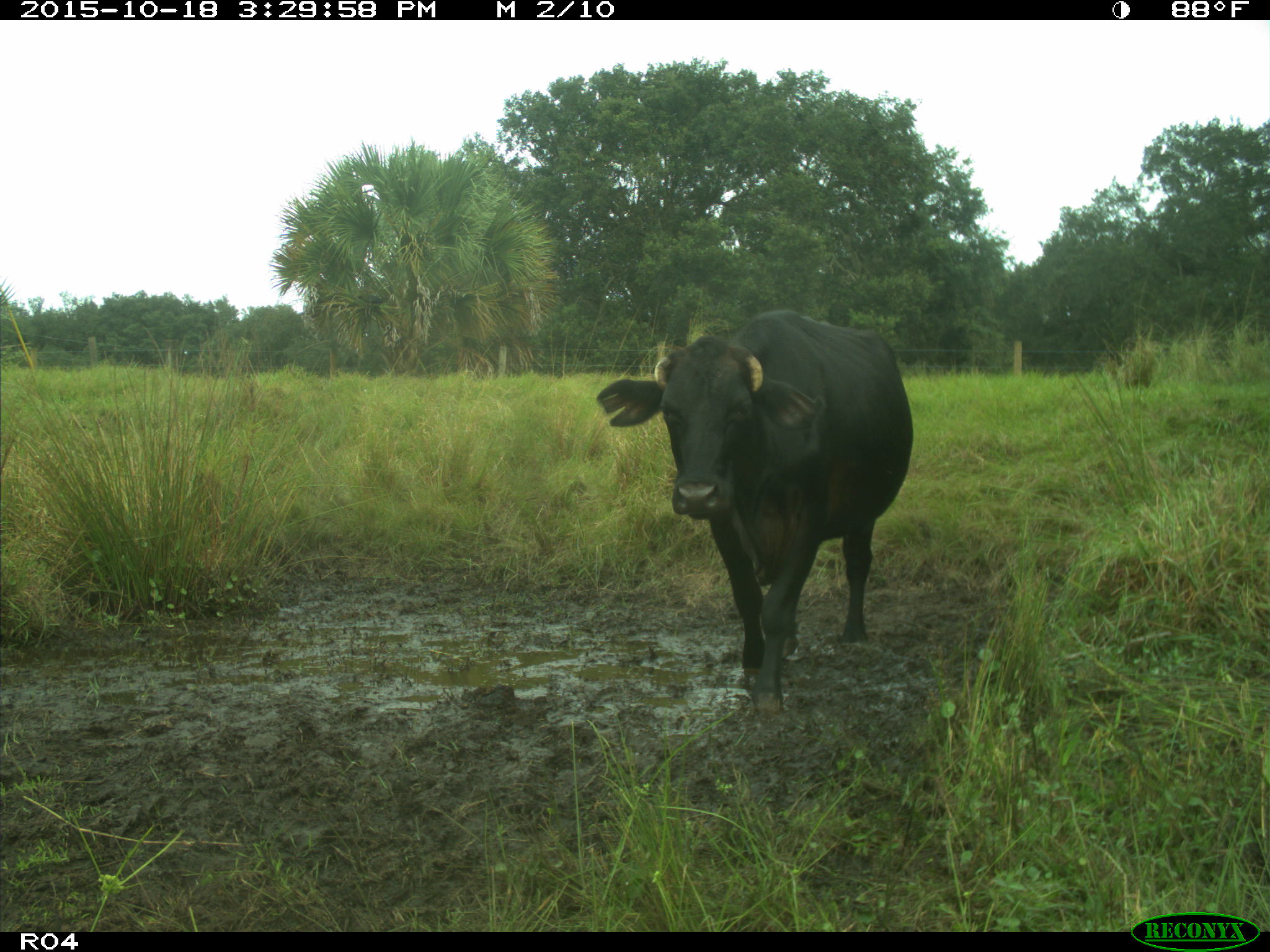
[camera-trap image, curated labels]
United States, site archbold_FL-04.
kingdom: Animalia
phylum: Chordata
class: Mammalia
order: Artiodactyla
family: Bovidae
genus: Bos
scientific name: Bos taurus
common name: domestic cow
Bos taurus (domestic cow).